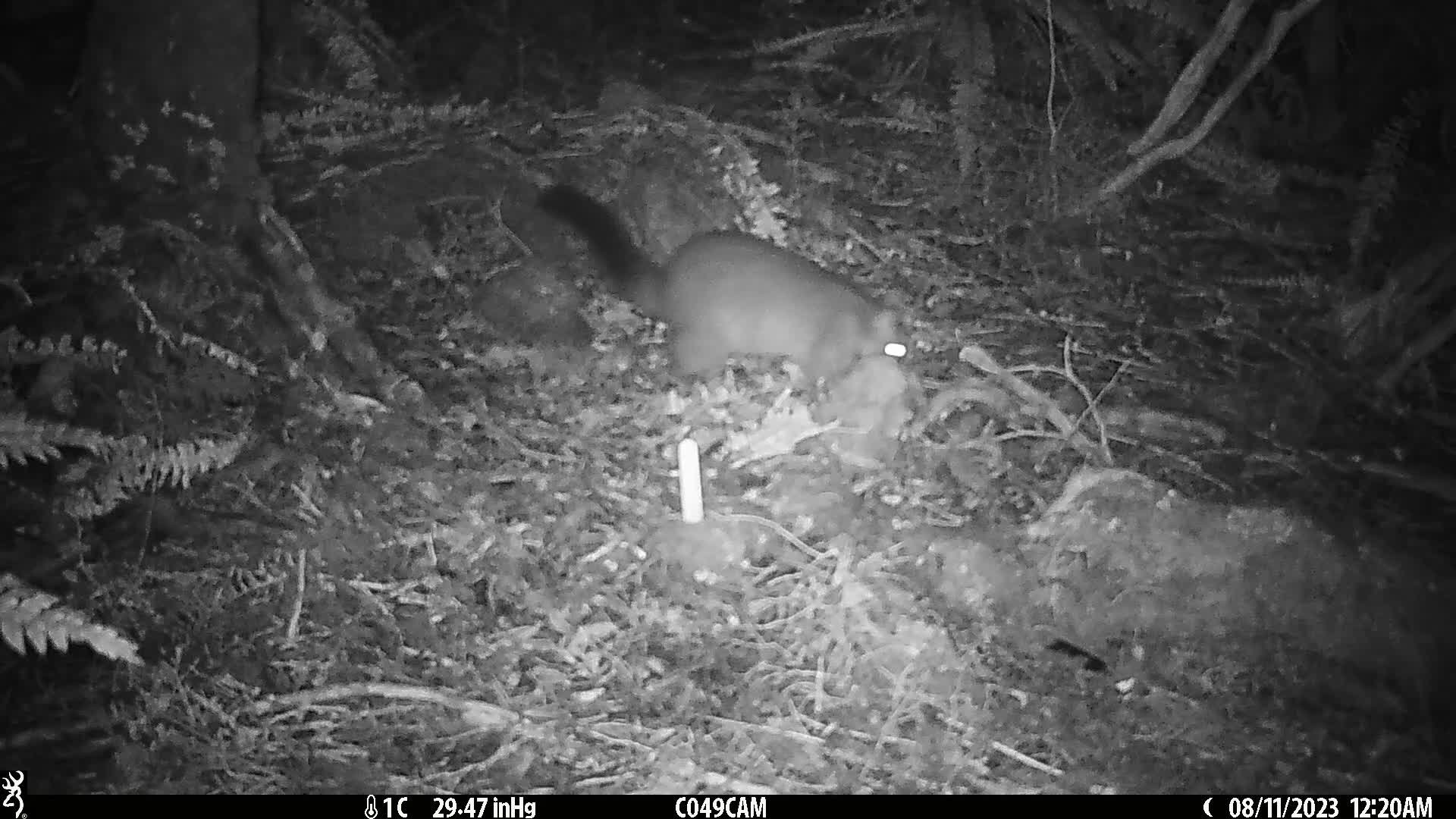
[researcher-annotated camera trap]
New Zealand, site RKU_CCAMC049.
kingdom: Animalia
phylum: Chordata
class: Mammalia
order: Diprotodontia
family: Phalangeridae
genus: Trichosurus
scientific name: Trichosurus vulpecula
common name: common brushtail possum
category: possum